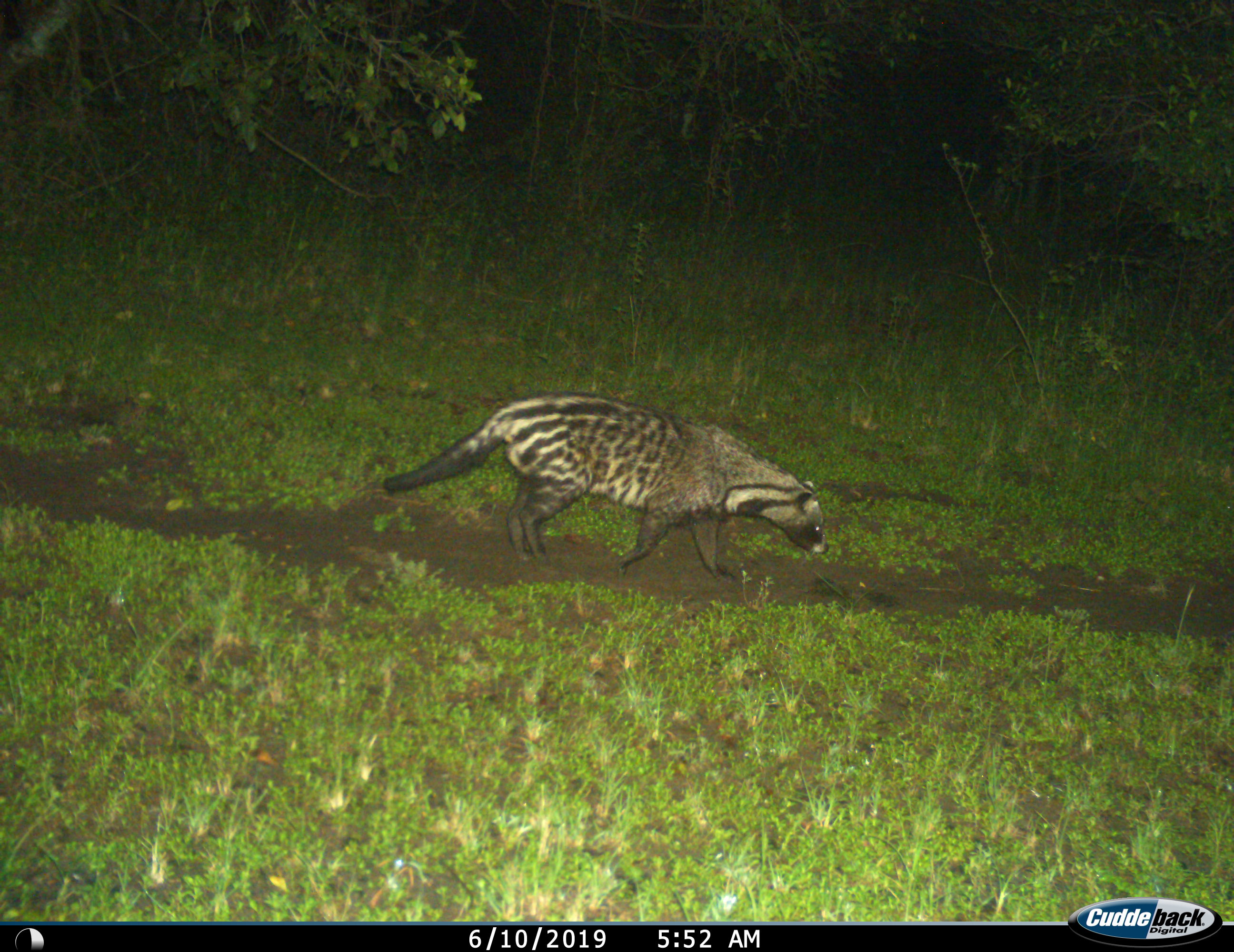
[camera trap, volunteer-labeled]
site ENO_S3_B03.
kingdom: Animalia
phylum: Chordata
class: Mammalia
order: Carnivora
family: Viverridae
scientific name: Viverridae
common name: civet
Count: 1.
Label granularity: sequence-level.